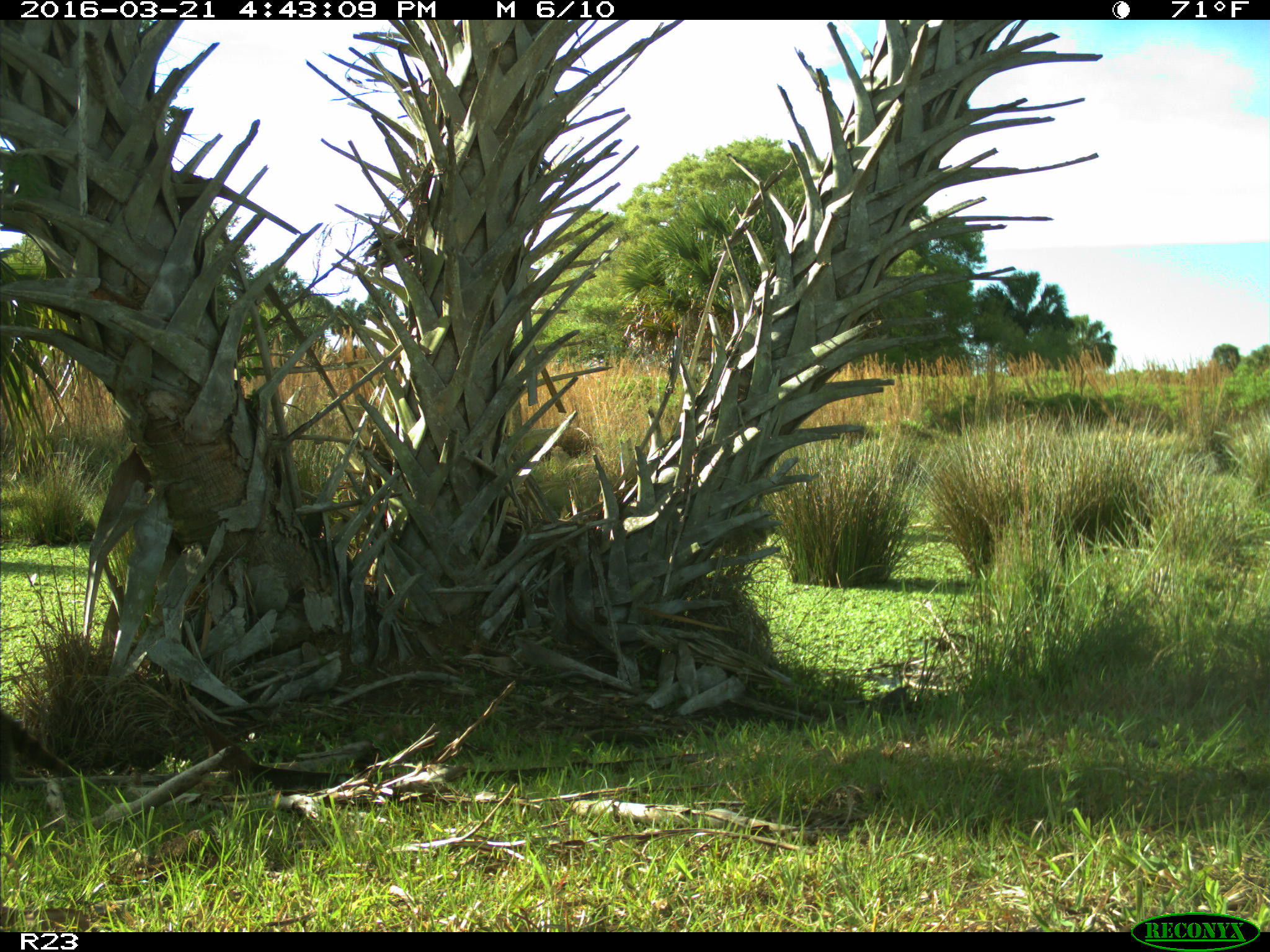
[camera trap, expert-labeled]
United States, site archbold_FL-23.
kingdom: Animalia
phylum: Chordata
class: Mammalia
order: Carnivora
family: Procyonidae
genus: Procyon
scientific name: Procyon lotor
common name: common raccoon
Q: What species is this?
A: Procyon lotor (common raccoon).